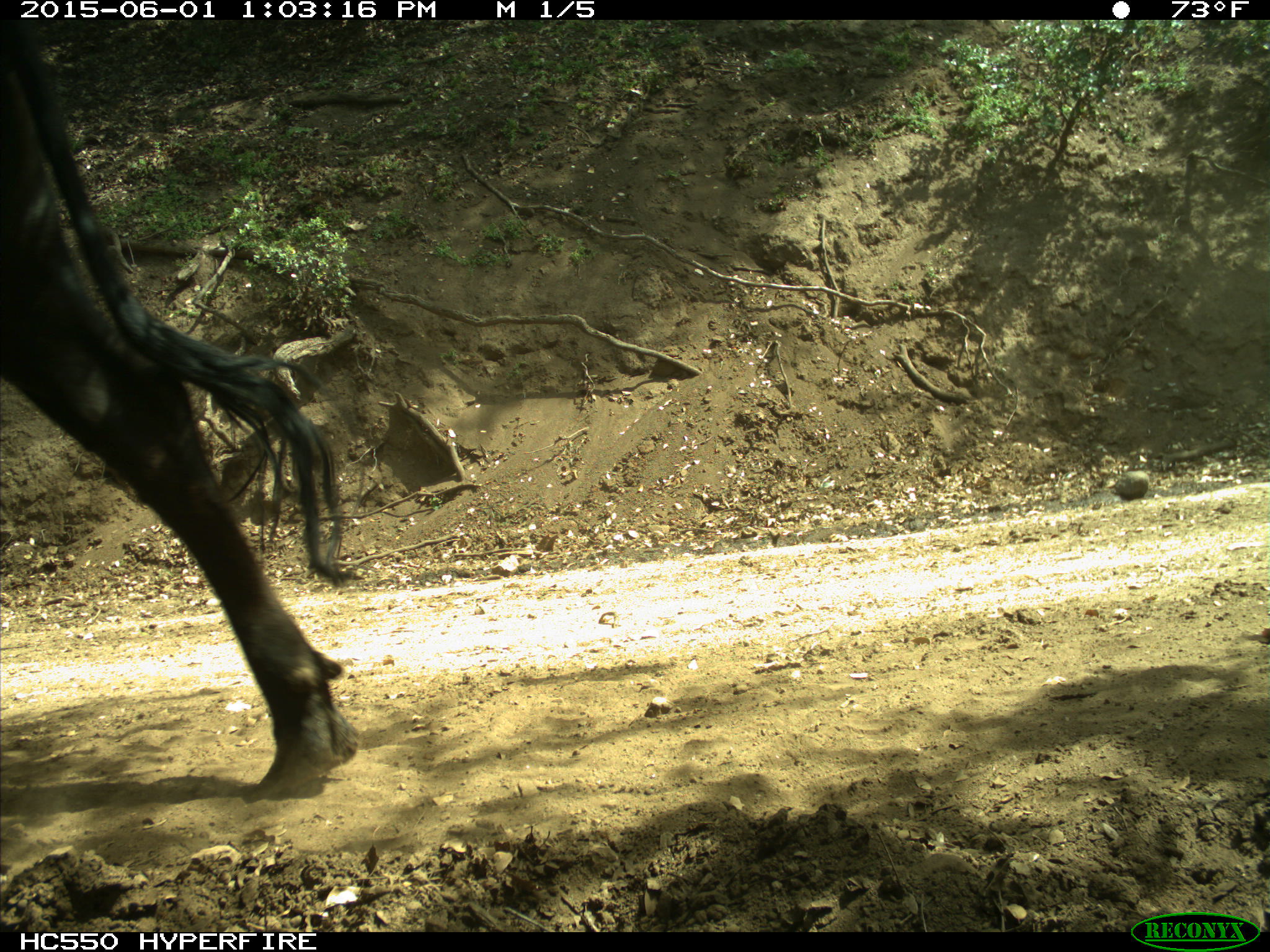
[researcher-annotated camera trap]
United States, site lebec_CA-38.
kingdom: Animalia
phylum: Chordata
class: Mammalia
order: Artiodactyla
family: Bovidae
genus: Bos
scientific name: Bos taurus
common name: domestic cow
Bos taurus (domestic cow).